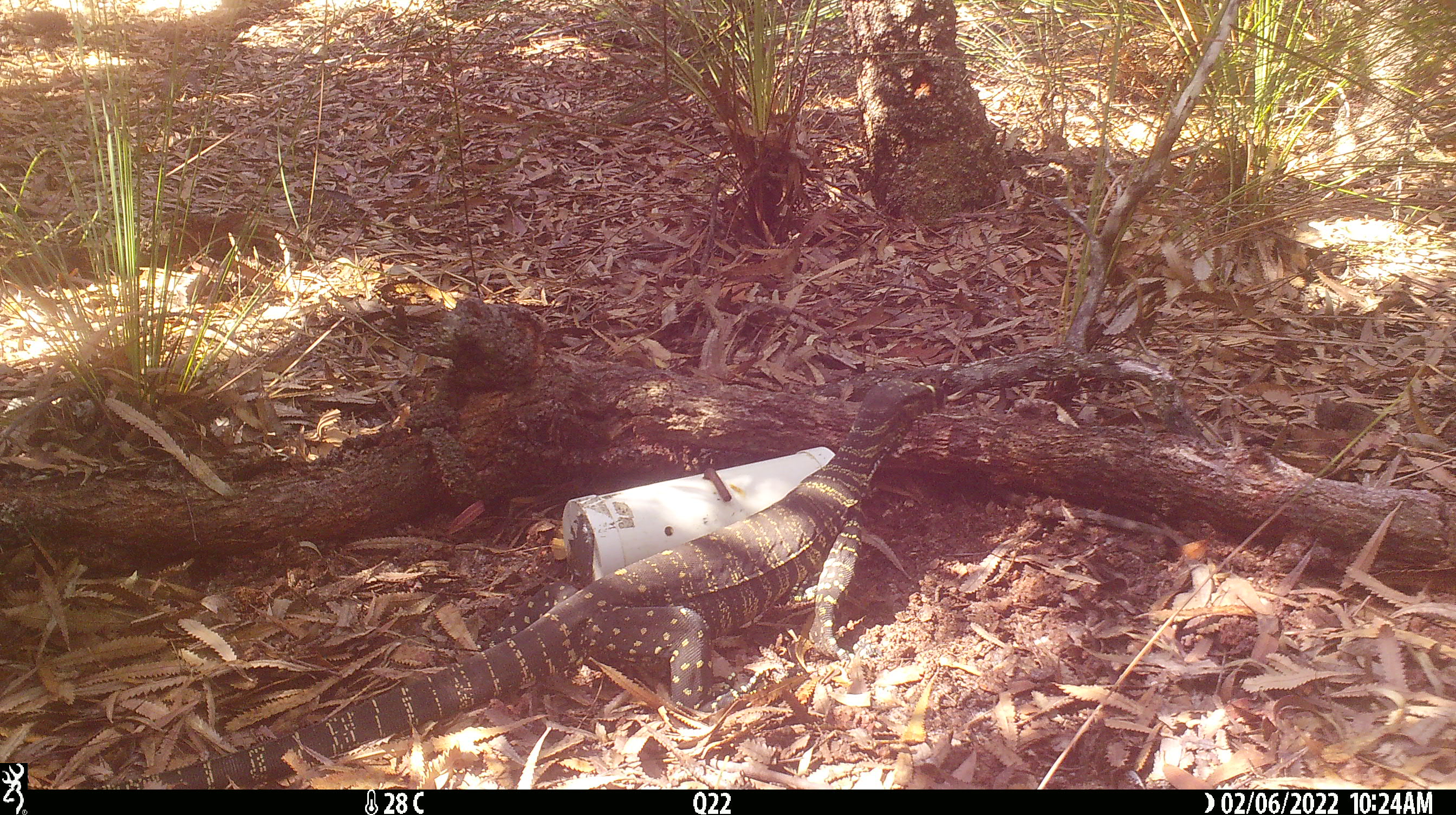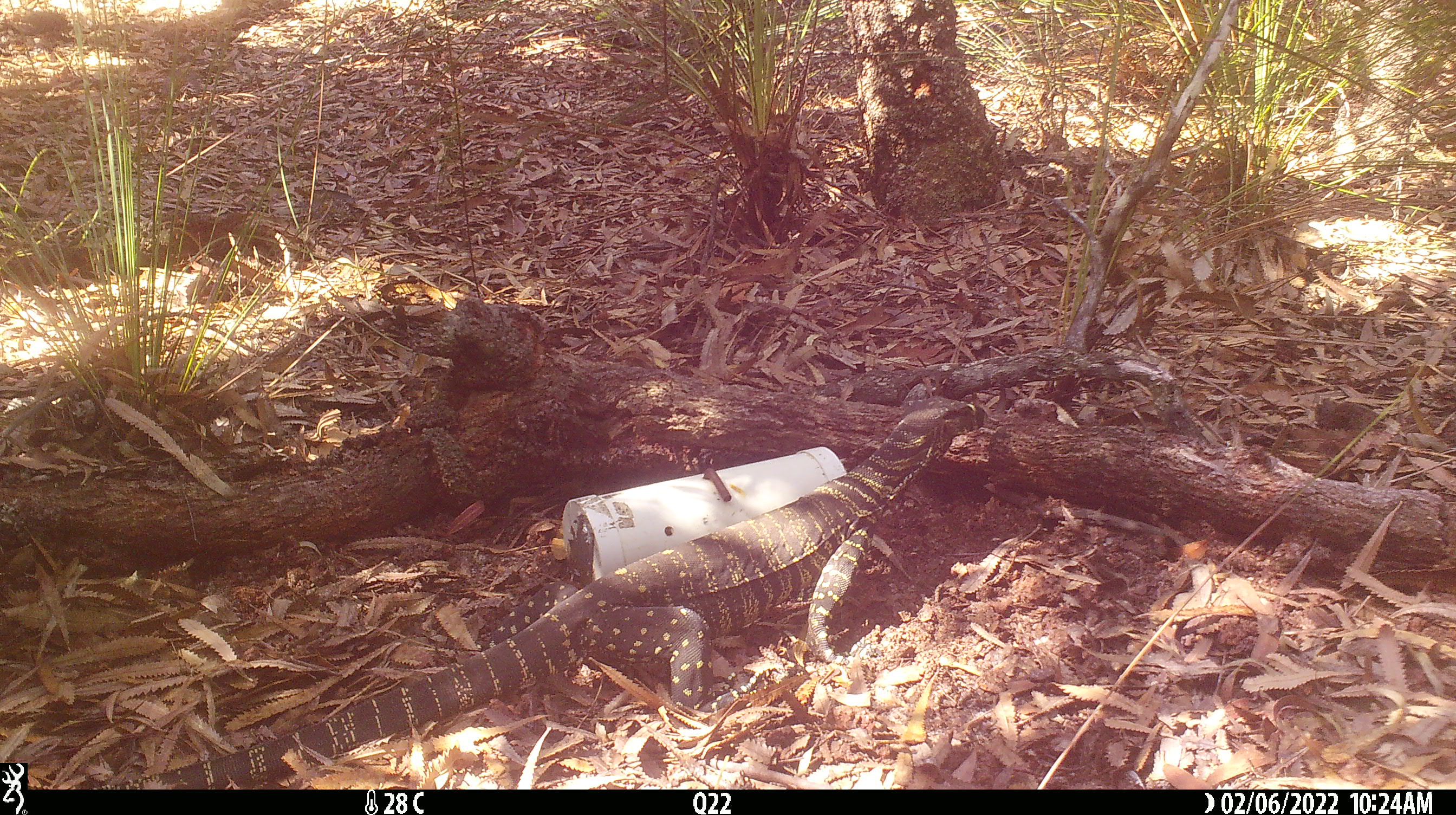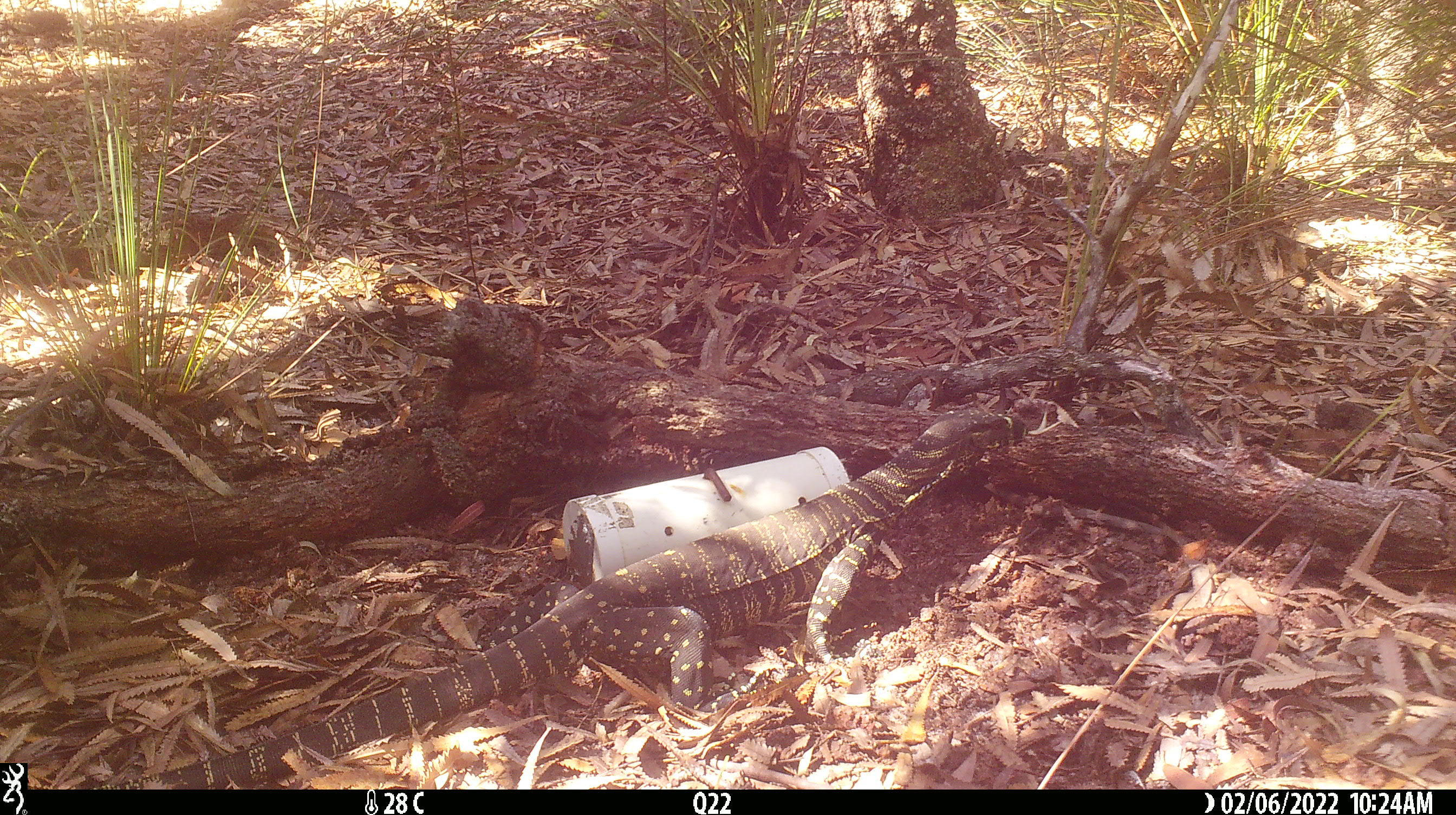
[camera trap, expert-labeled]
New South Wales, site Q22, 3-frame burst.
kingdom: Animalia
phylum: Chordata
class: Reptilia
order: Squamata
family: Varanidae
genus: Varanus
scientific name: Varanus varius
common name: lace monitor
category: goanna